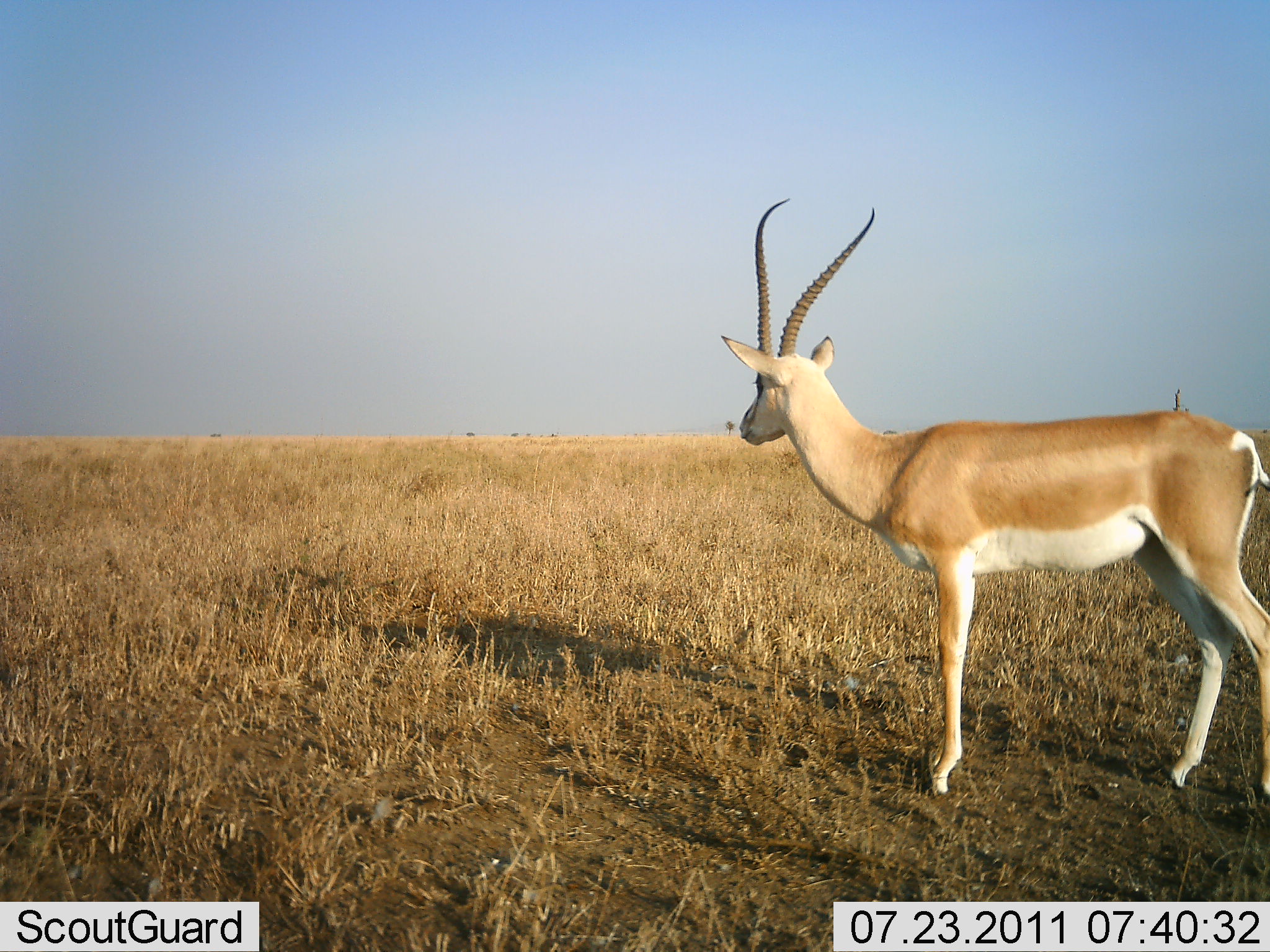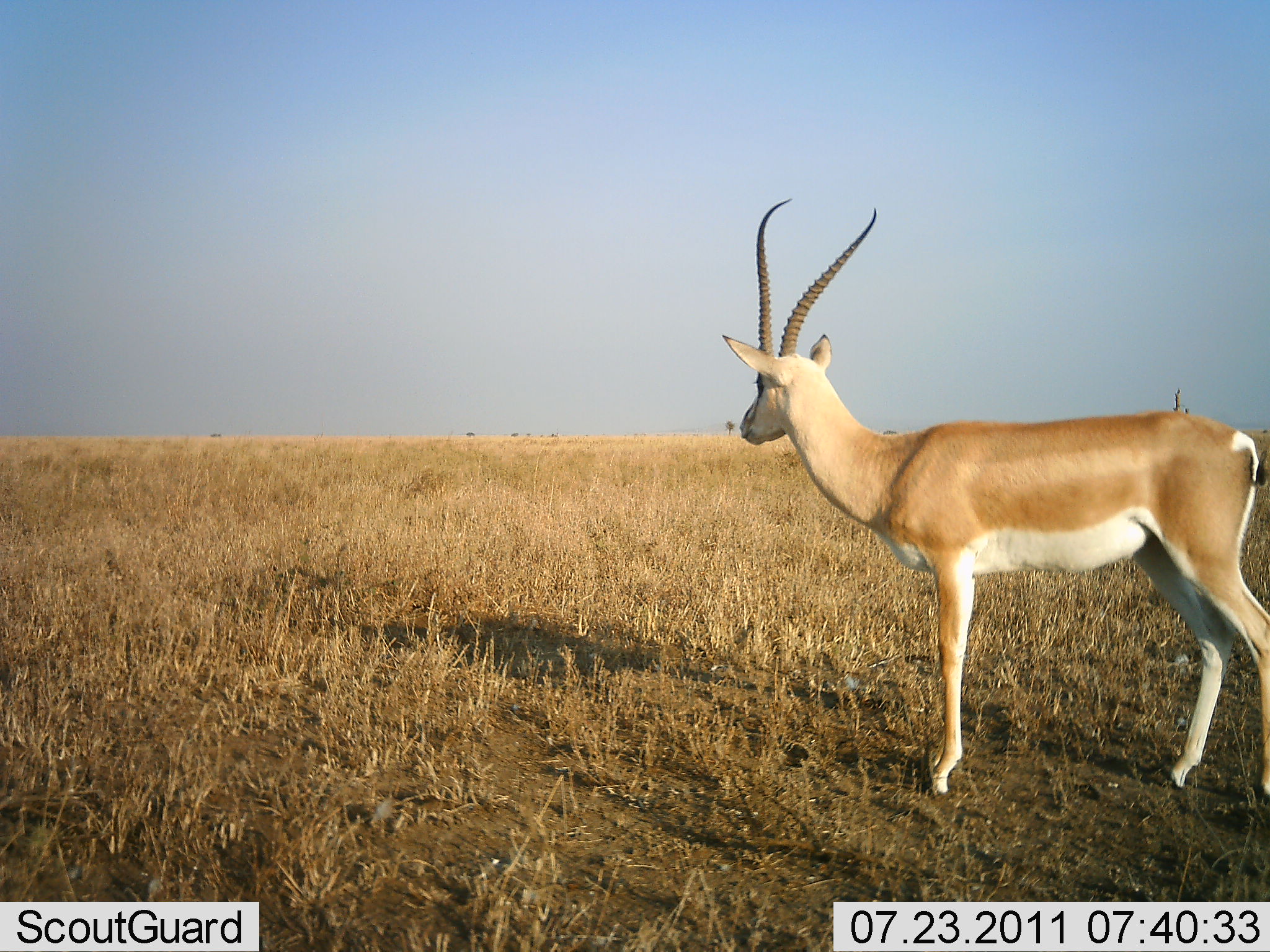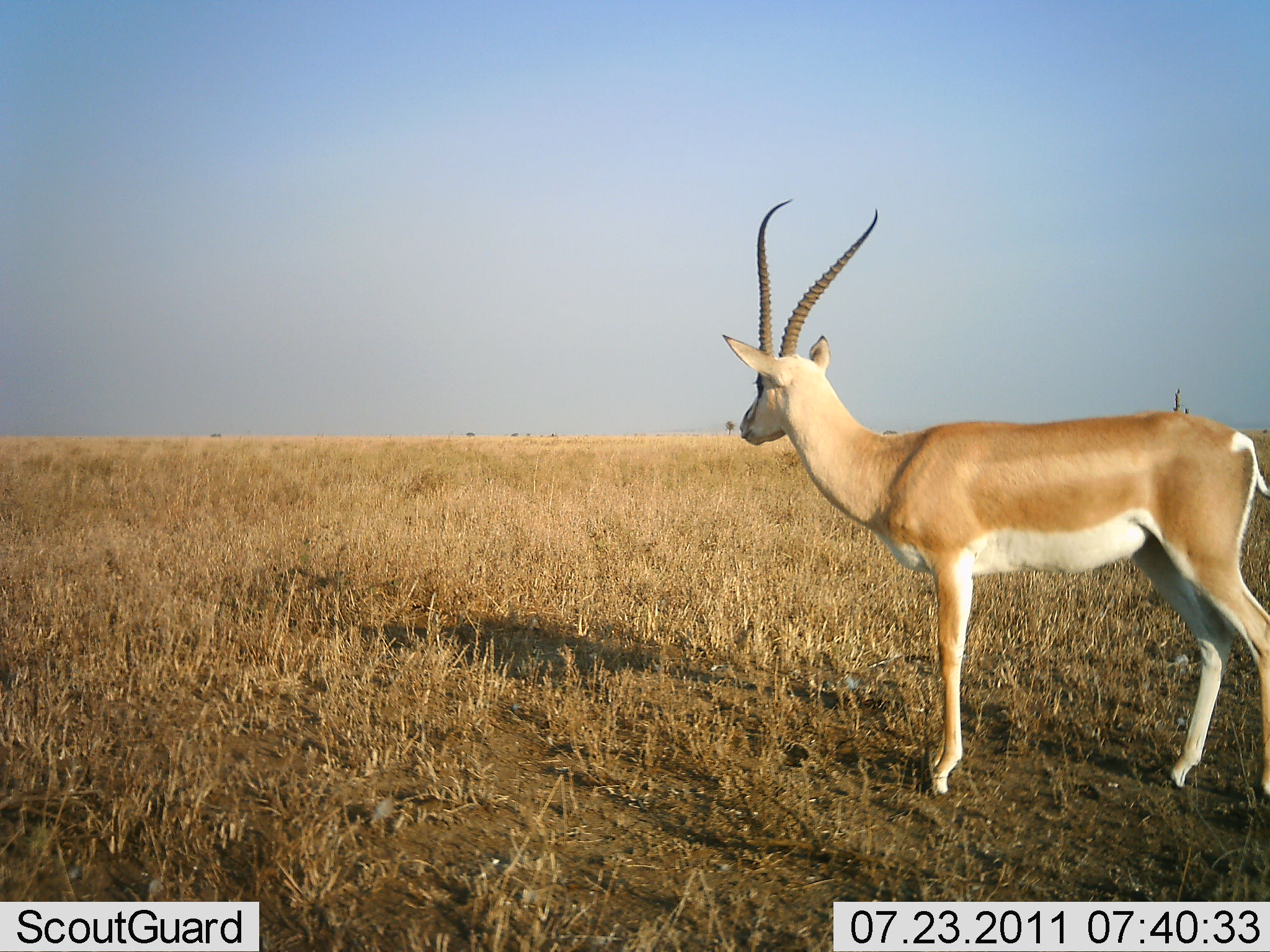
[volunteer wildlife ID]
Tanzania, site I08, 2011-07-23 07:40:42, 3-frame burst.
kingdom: Animalia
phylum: Chordata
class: Mammalia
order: Artiodactyla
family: Bovidae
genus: Nanger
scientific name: Nanger granti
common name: grant's gazelle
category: gazellegrants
Gazellegrants (grant's gazelle) (Nanger granti), count 1. Behavior (volunteer vote fractions): standing 100%, resting 0%, moving 0%, interacting 0%. Young present (vote fraction): 0%. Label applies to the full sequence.